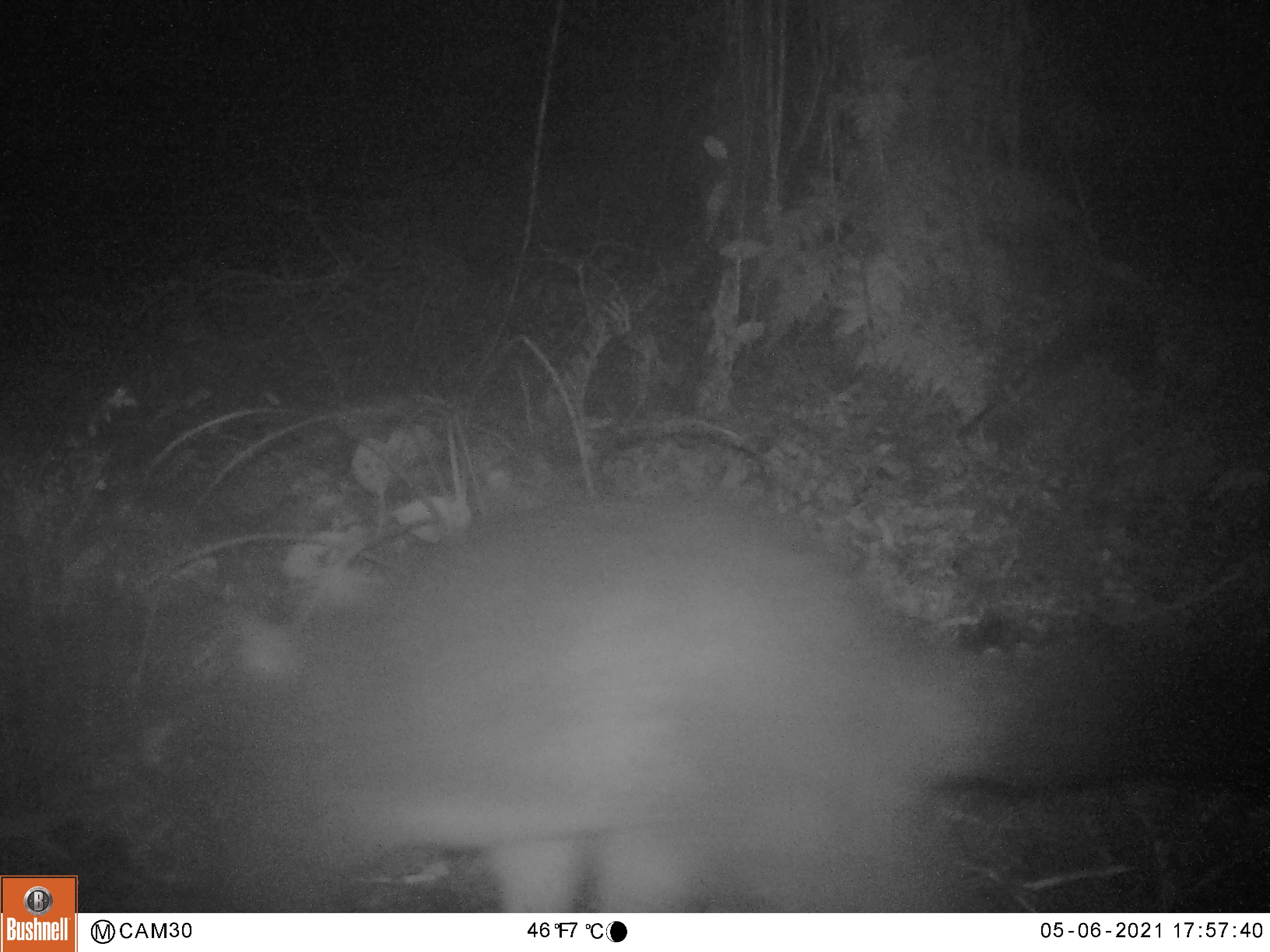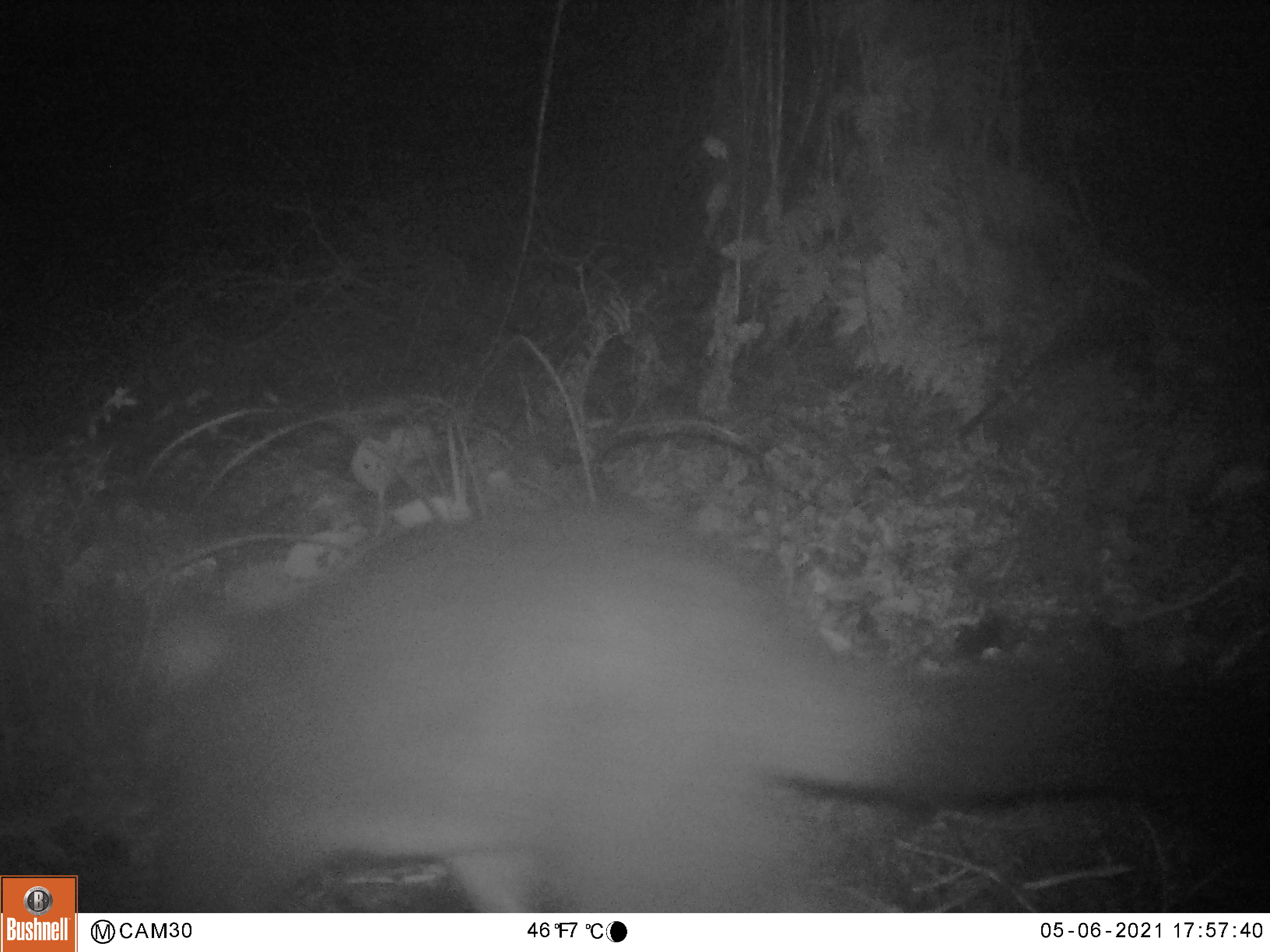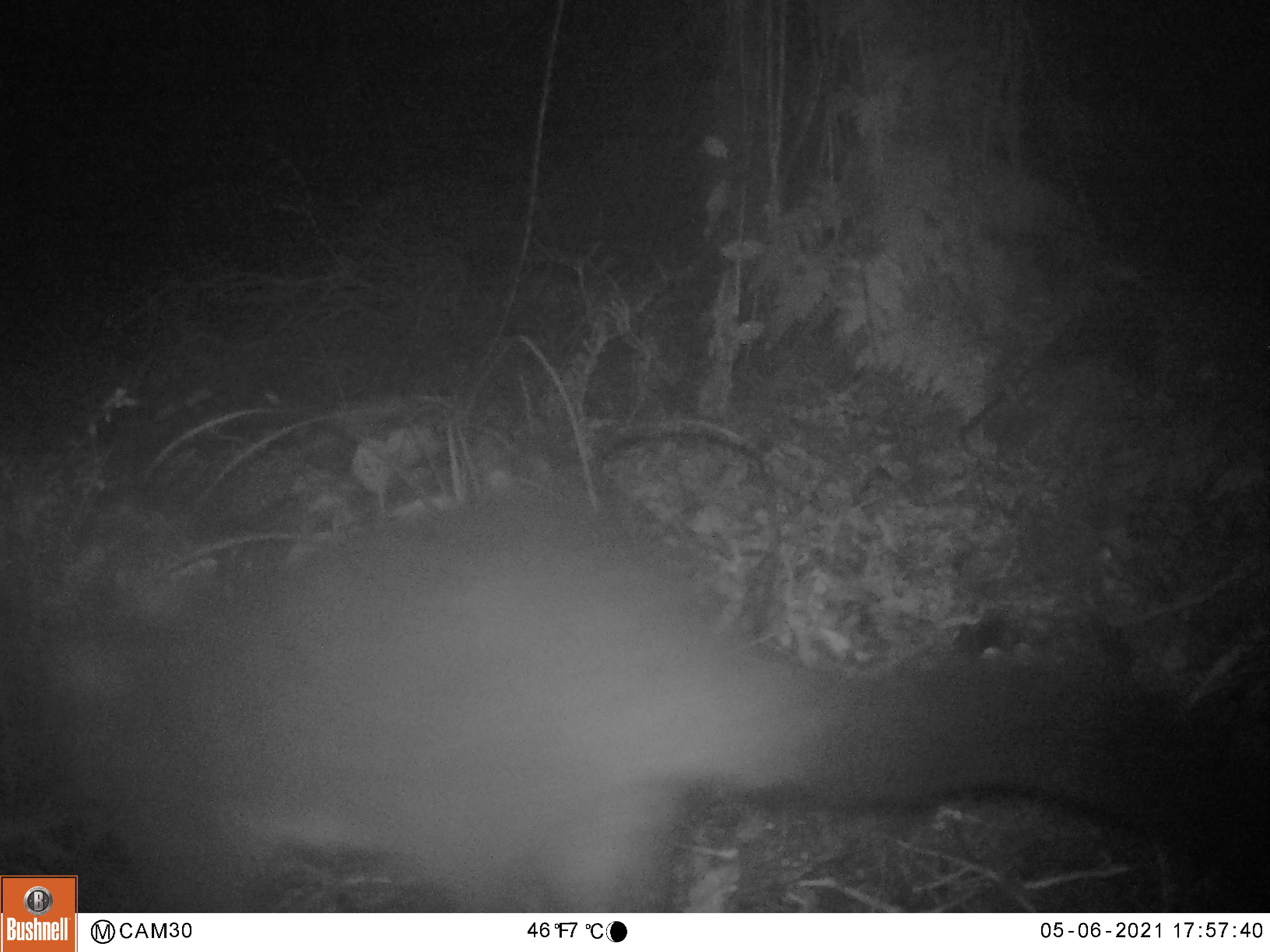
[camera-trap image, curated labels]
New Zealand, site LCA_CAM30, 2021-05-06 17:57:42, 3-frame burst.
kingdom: Animalia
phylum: Chordata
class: Mammalia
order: Diprotodontia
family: Phalangeridae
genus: Trichosurus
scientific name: Trichosurus vulpecula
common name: common brushtail possum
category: possum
Possum (common brushtail possum) (Trichosurus vulpecula).